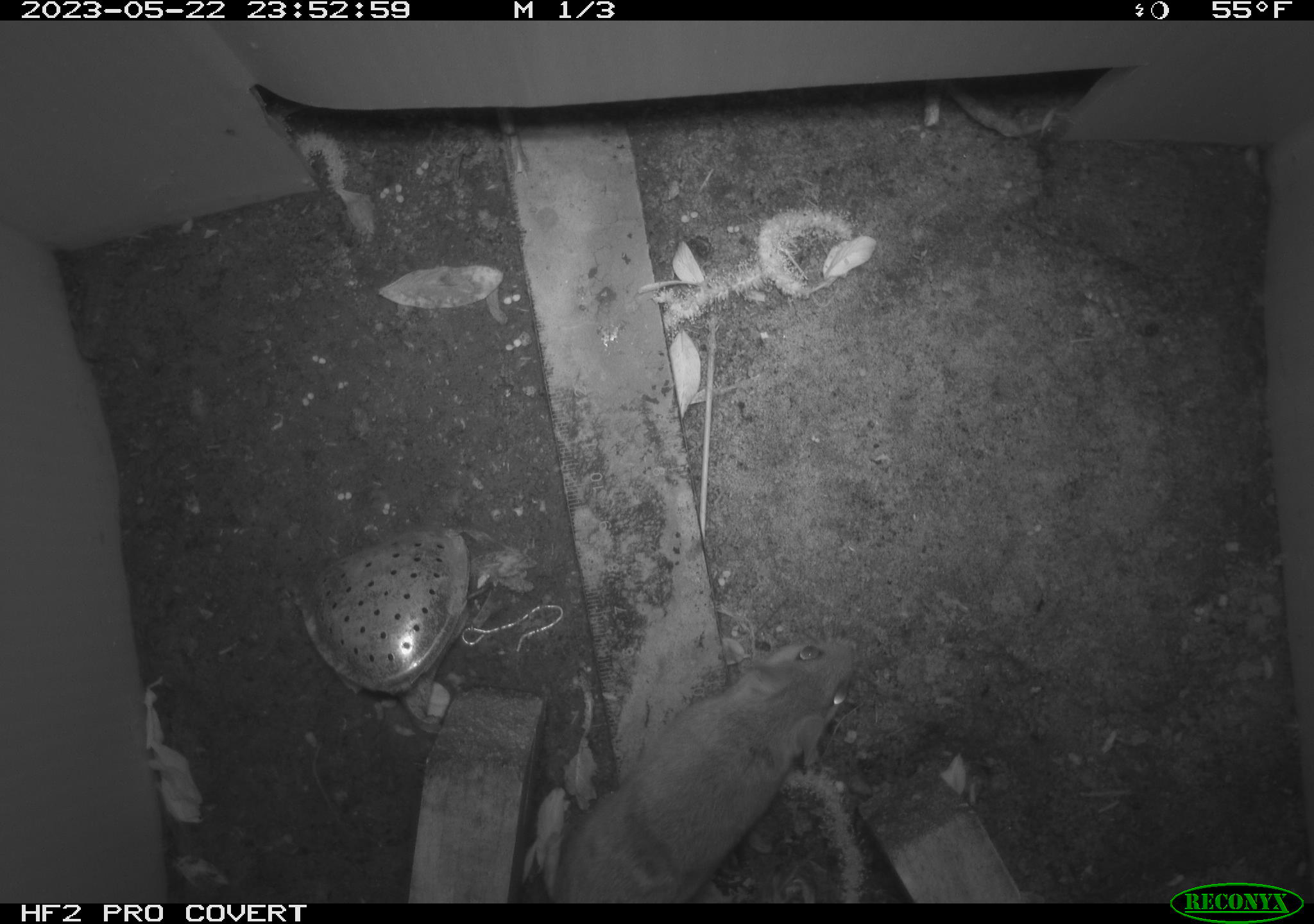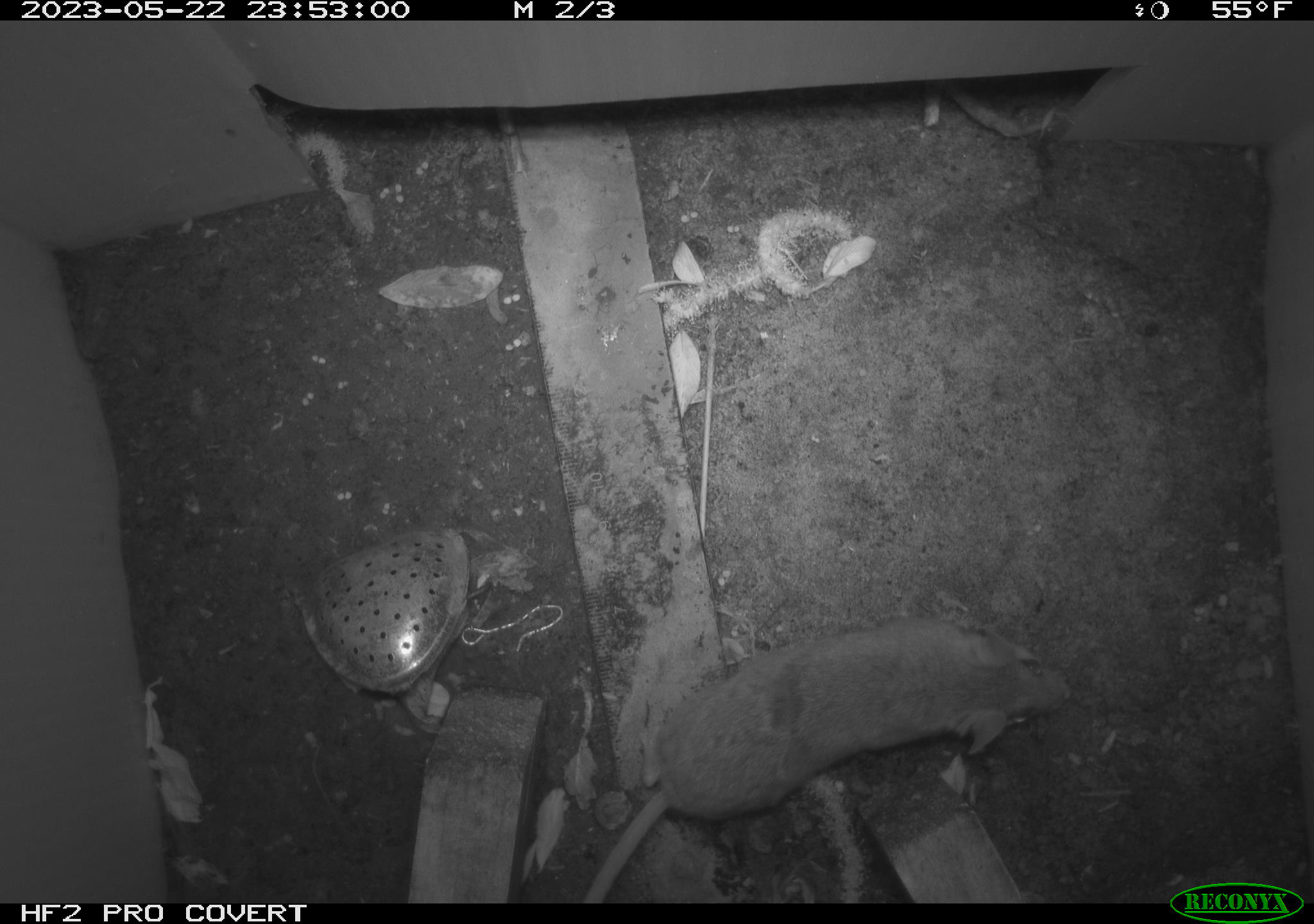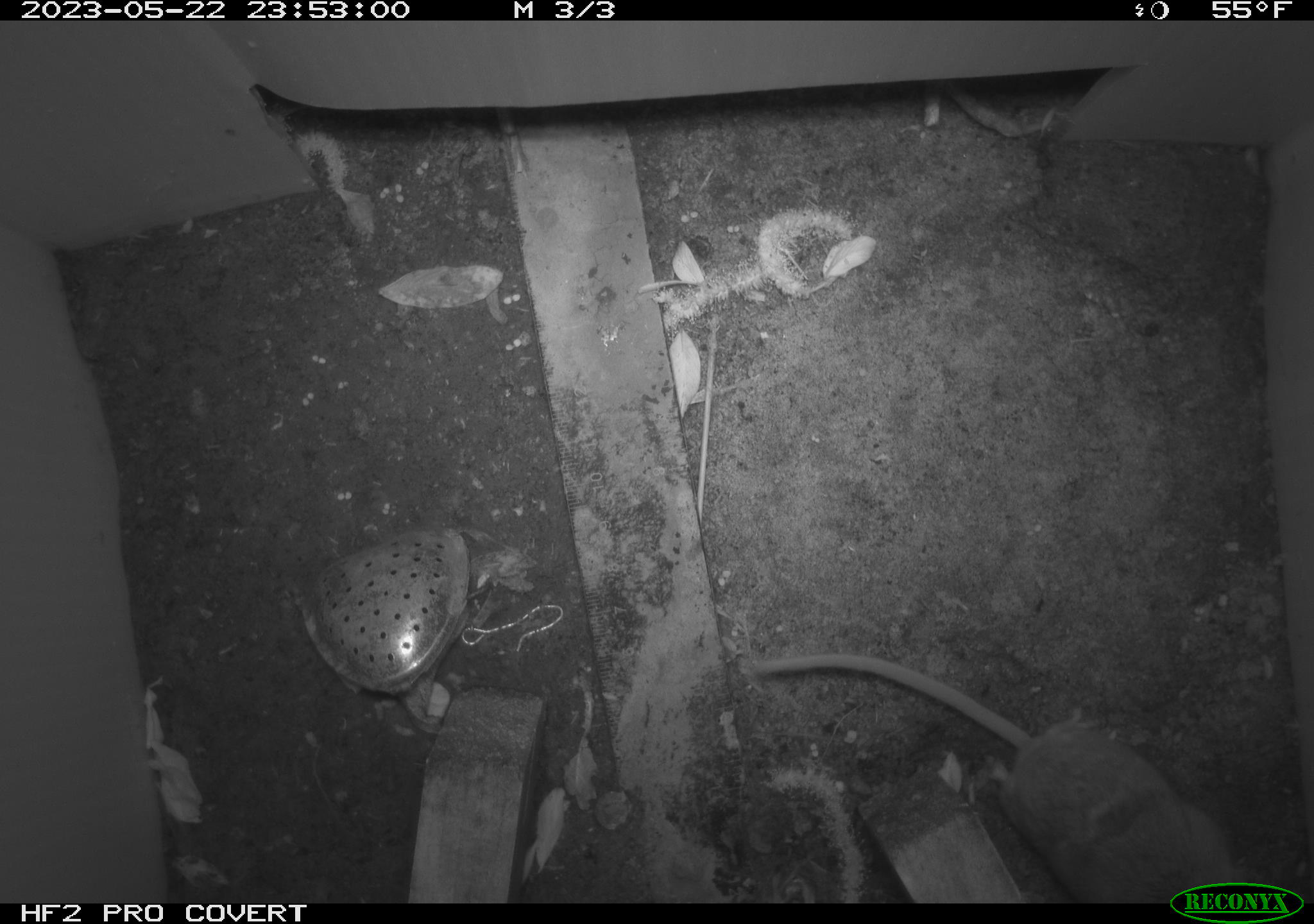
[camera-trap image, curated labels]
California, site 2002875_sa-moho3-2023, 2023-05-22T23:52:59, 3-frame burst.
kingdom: Animalia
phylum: Chordata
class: Mammalia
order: Rodentia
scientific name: Rodentia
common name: mouse species